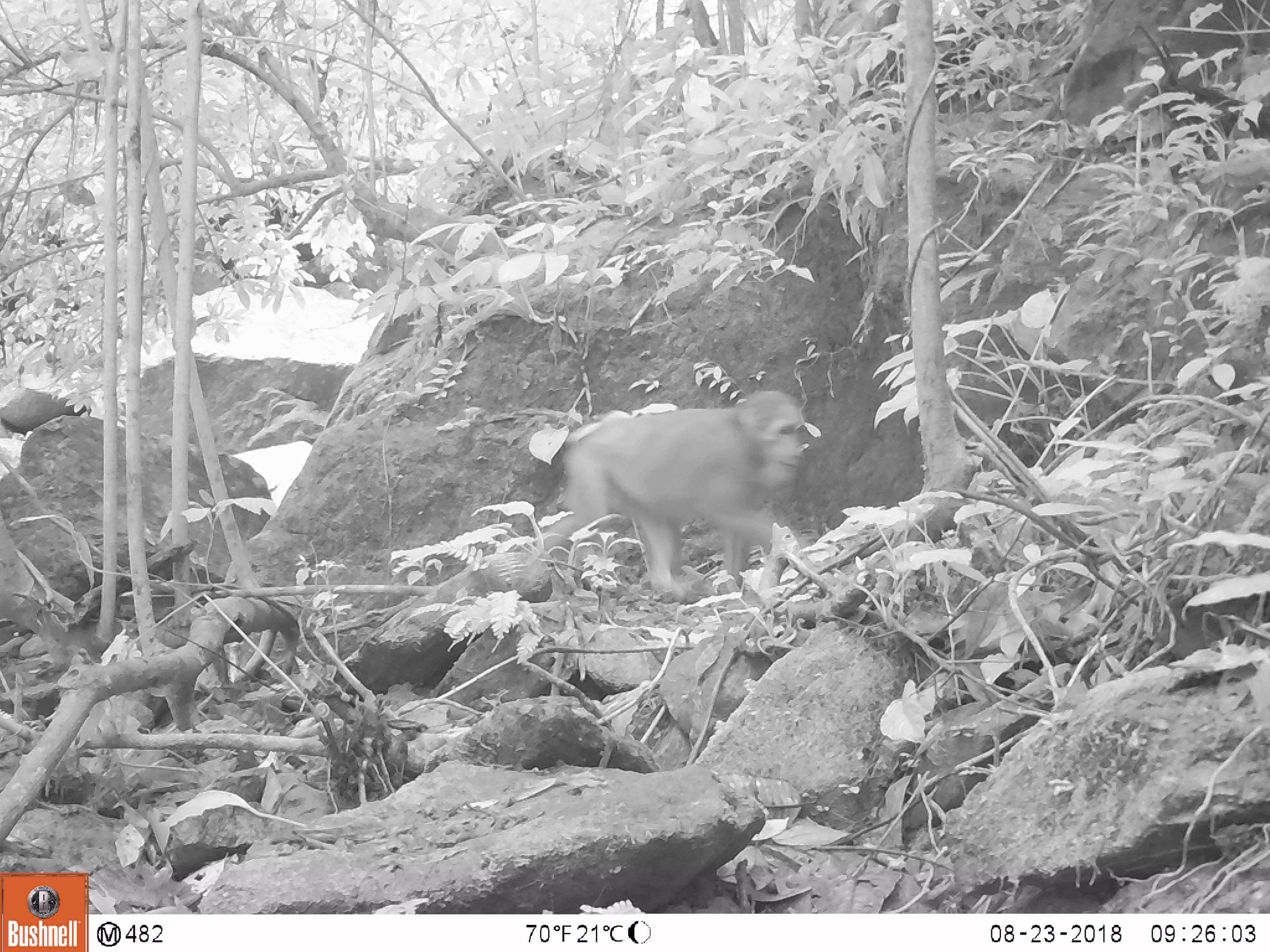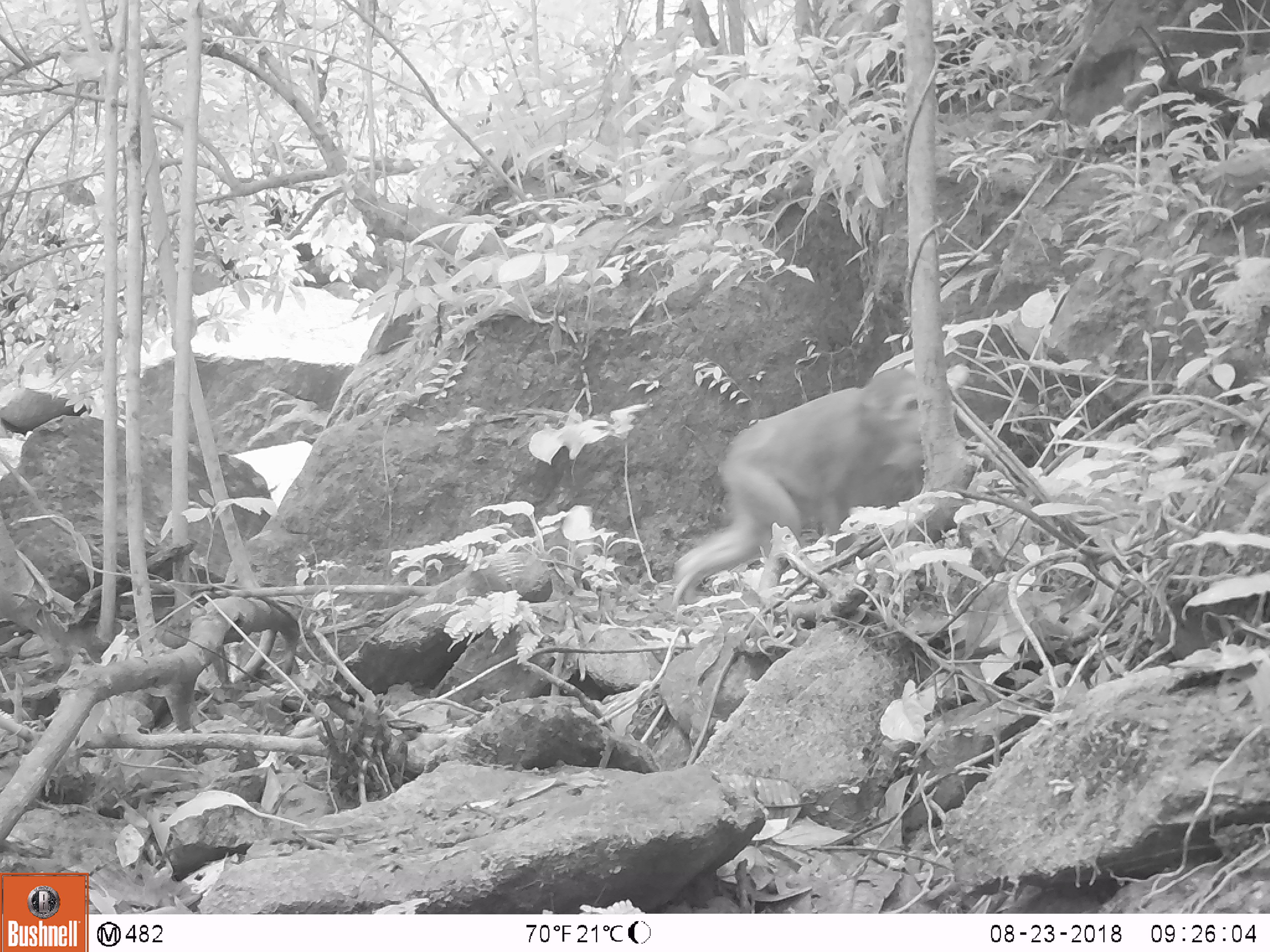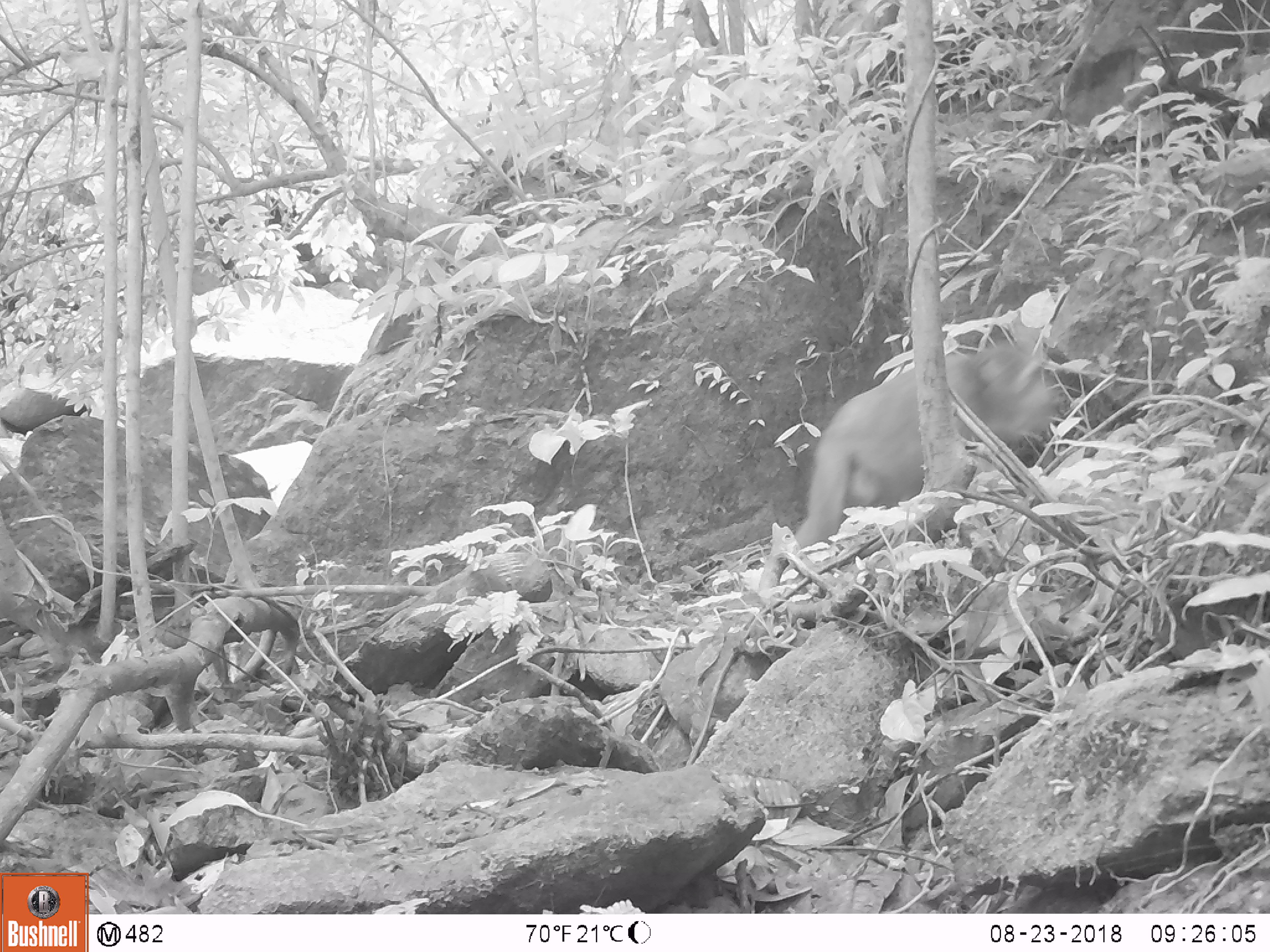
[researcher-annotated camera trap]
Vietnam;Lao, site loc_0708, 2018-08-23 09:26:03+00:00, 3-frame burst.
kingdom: Animalia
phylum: Chordata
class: Mammalia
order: Primates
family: Cercopithecidae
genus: Macaca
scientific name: Macaca arctoides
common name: stump-tailed macaque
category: stump tailed macaque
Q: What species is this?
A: Stump tailed macaque (stump-tailed macaque) (Macaca arctoides).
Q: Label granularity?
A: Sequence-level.